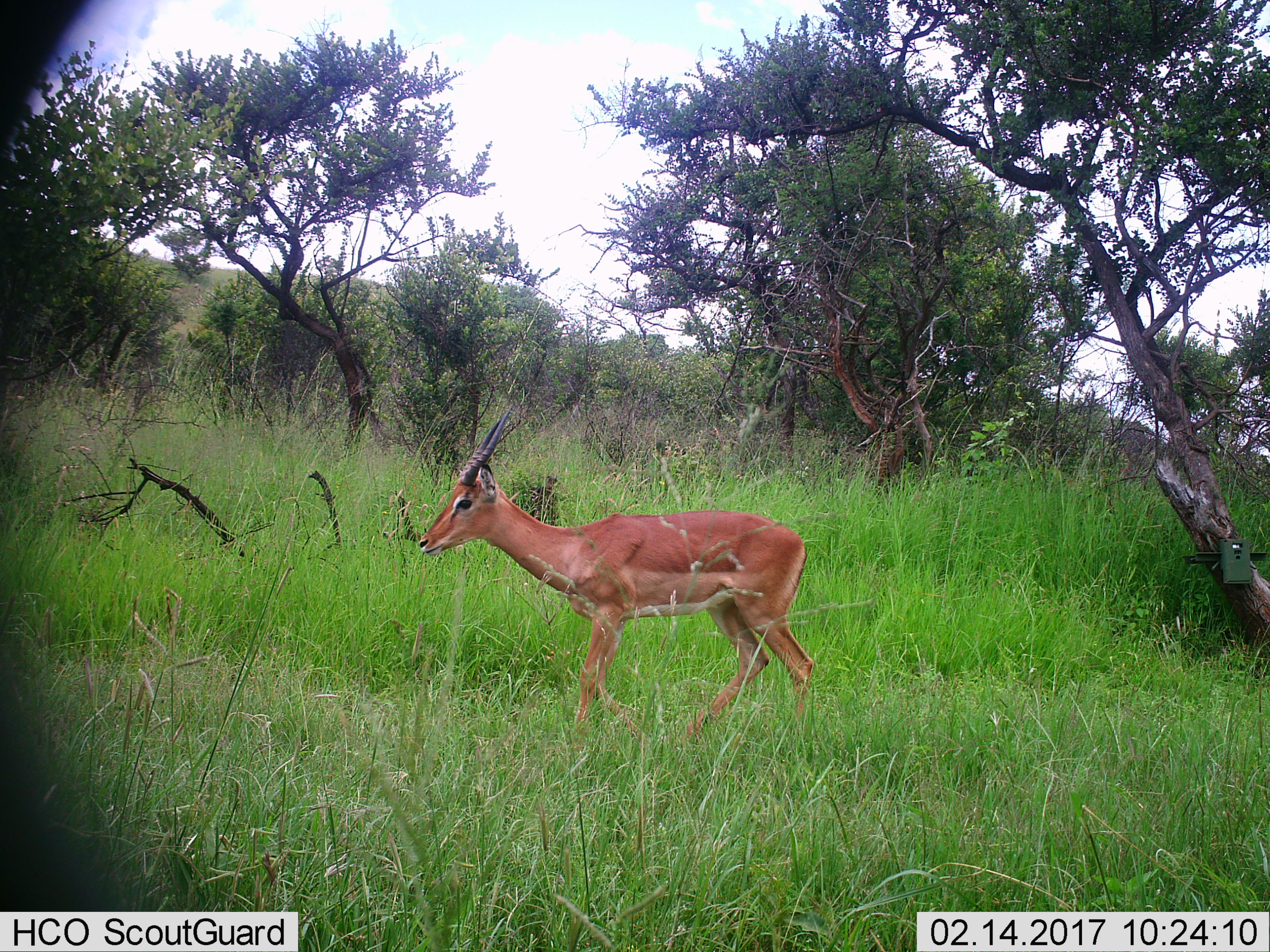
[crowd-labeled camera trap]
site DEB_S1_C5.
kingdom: Animalia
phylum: Chordata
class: Mammalia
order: Artiodactyla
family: Bovidae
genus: Aepyceros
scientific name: Aepyceros melampus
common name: impala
Impala (Aepyceros melampus), count 1. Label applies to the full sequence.